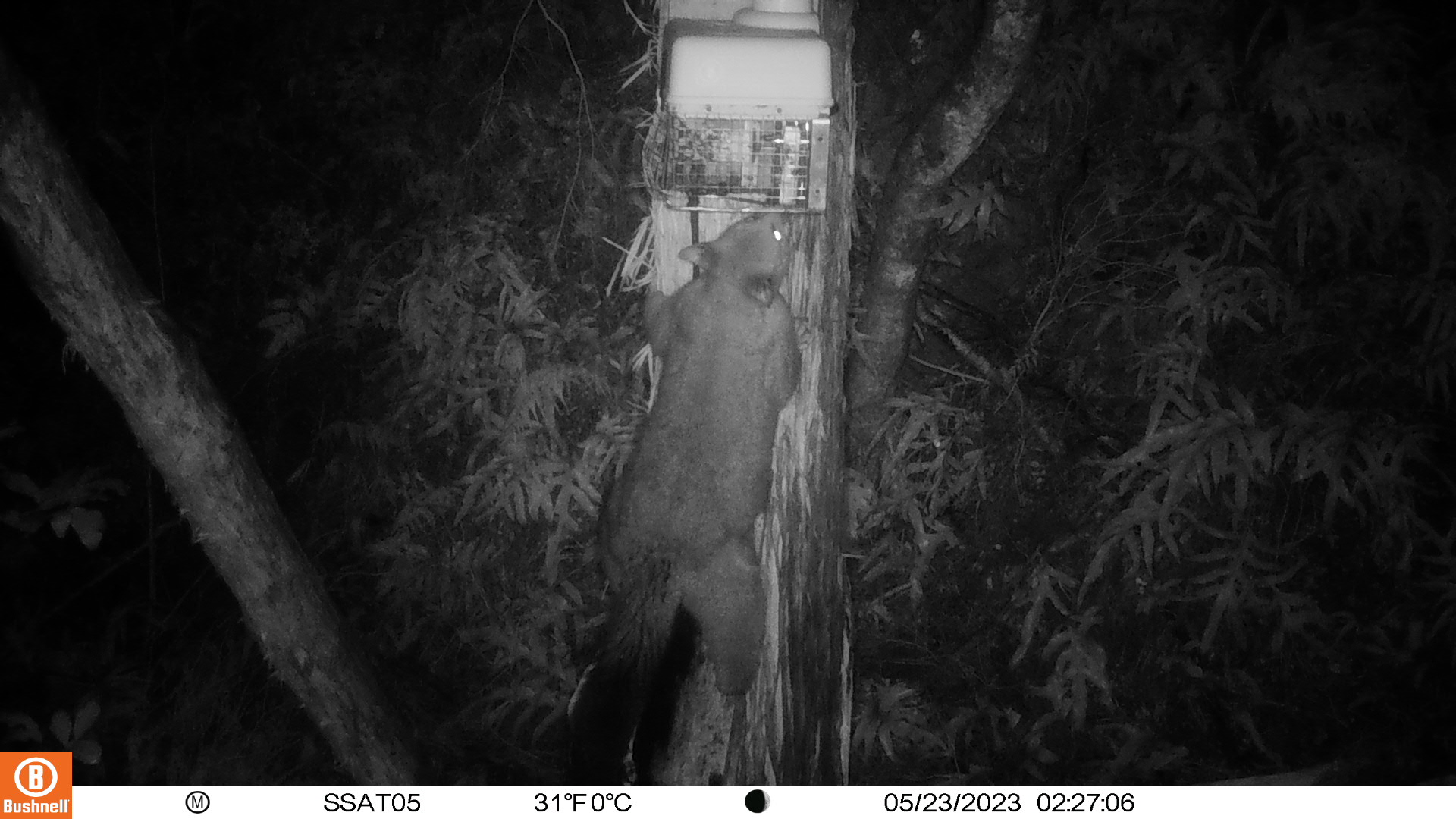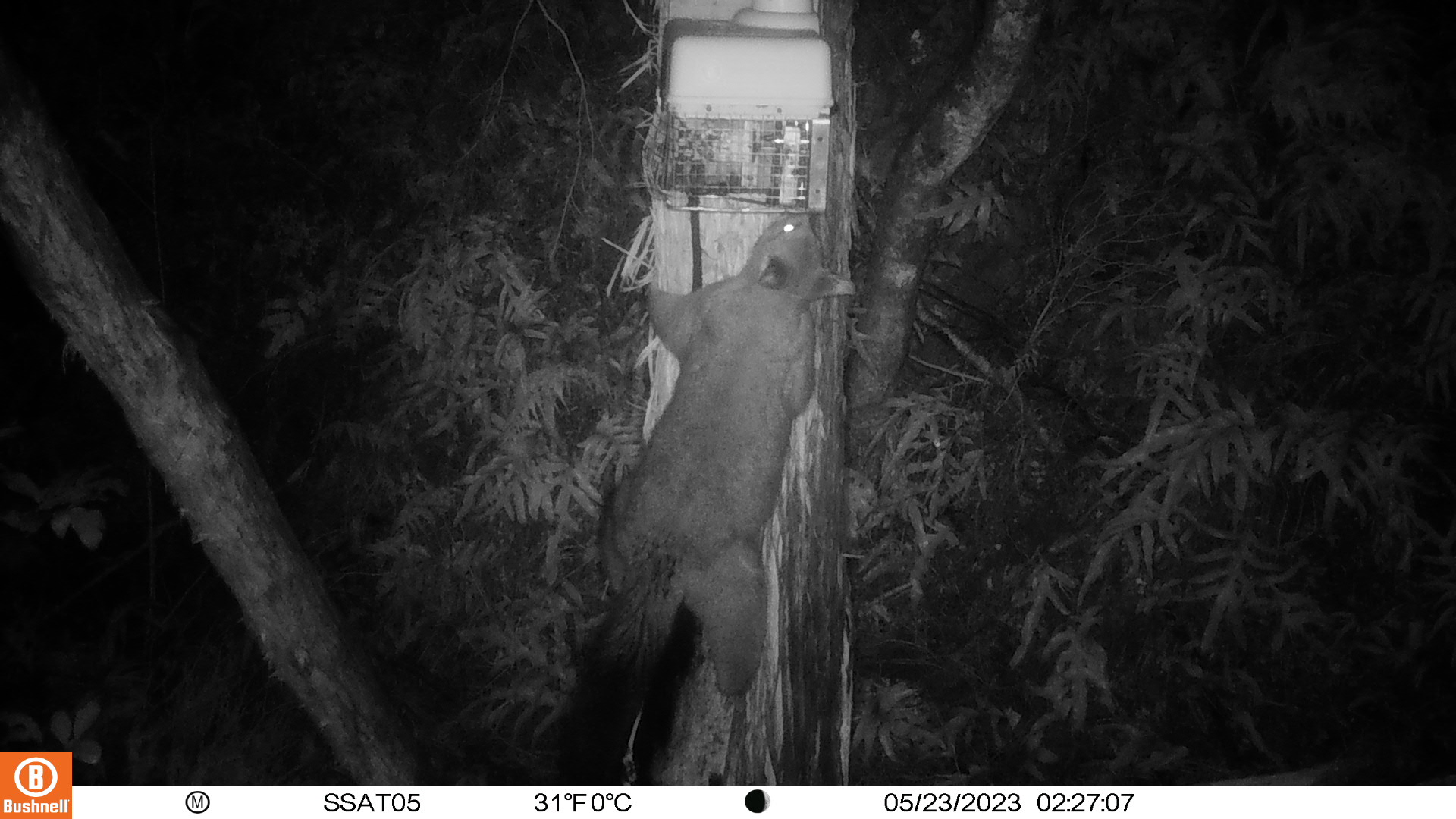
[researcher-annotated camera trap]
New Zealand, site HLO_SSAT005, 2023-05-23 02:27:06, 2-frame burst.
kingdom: Animalia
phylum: Chordata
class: Mammalia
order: Diprotodontia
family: Phalangeridae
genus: Trichosurus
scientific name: Trichosurus vulpecula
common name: common brushtail possum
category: possum